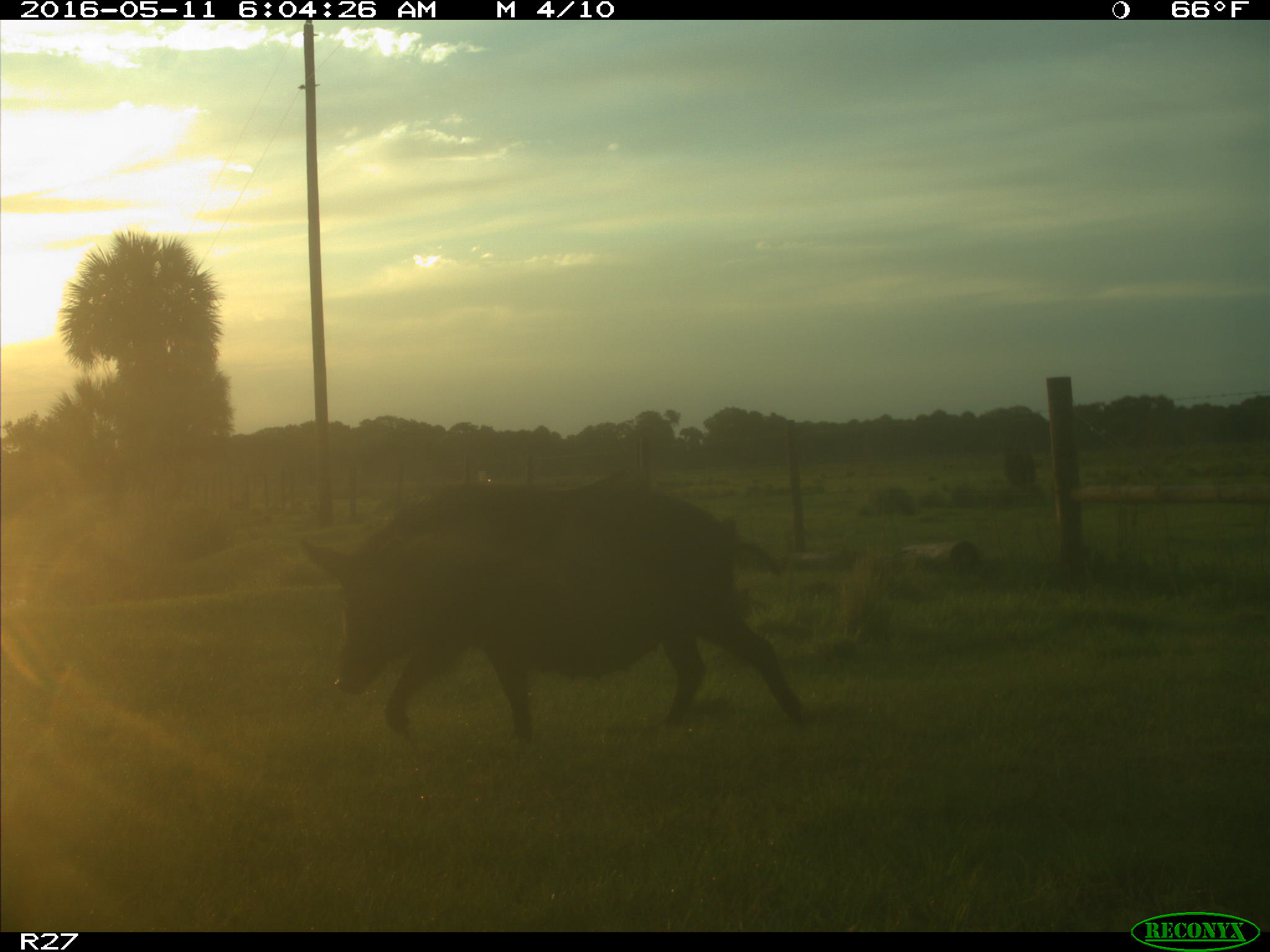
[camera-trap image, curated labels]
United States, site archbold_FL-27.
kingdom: Animalia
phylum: Chordata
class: Mammalia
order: Artiodactyla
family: Suidae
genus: Sus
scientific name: Sus scrofa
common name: wild boar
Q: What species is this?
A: Sus scrofa (wild boar).